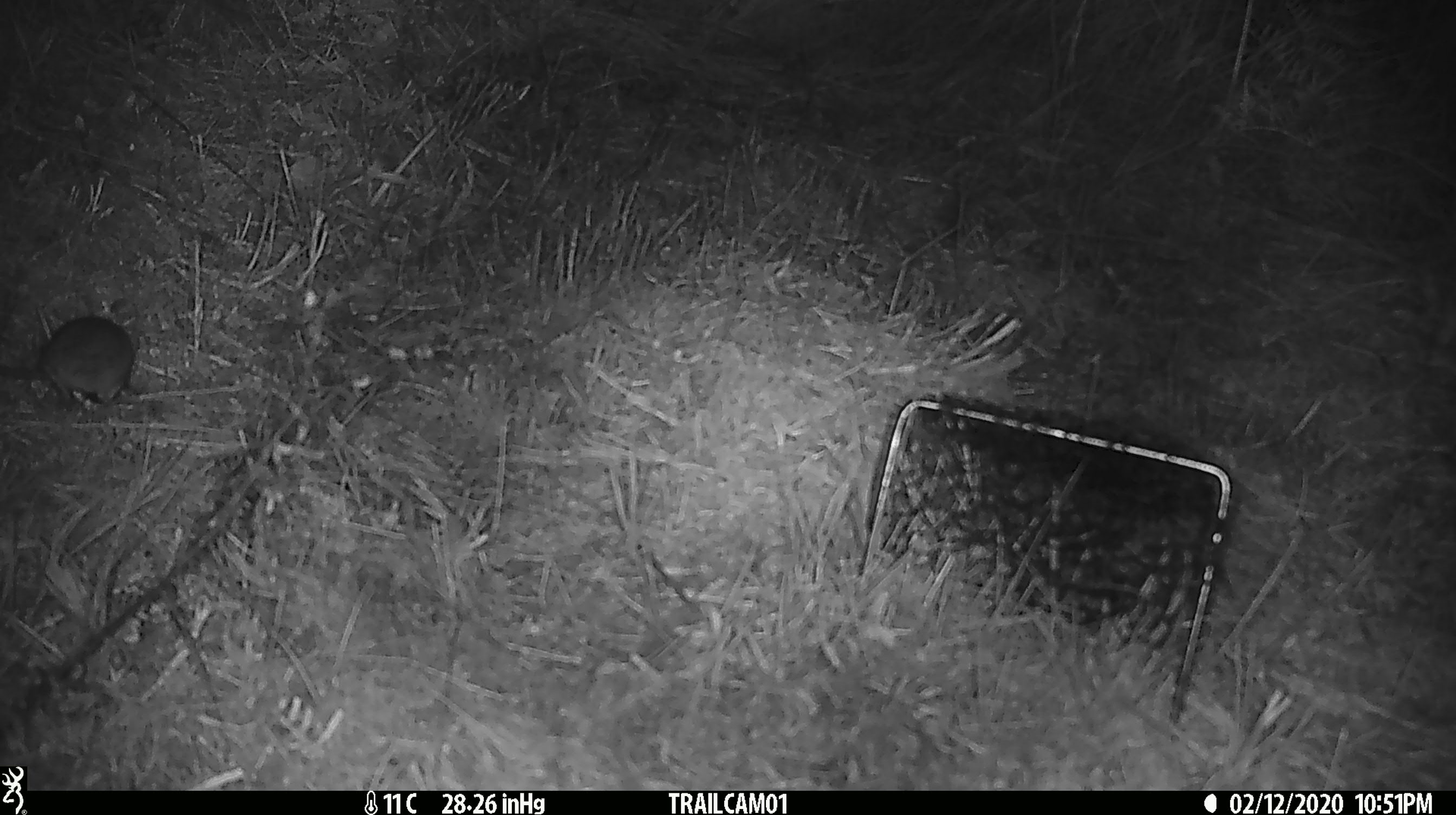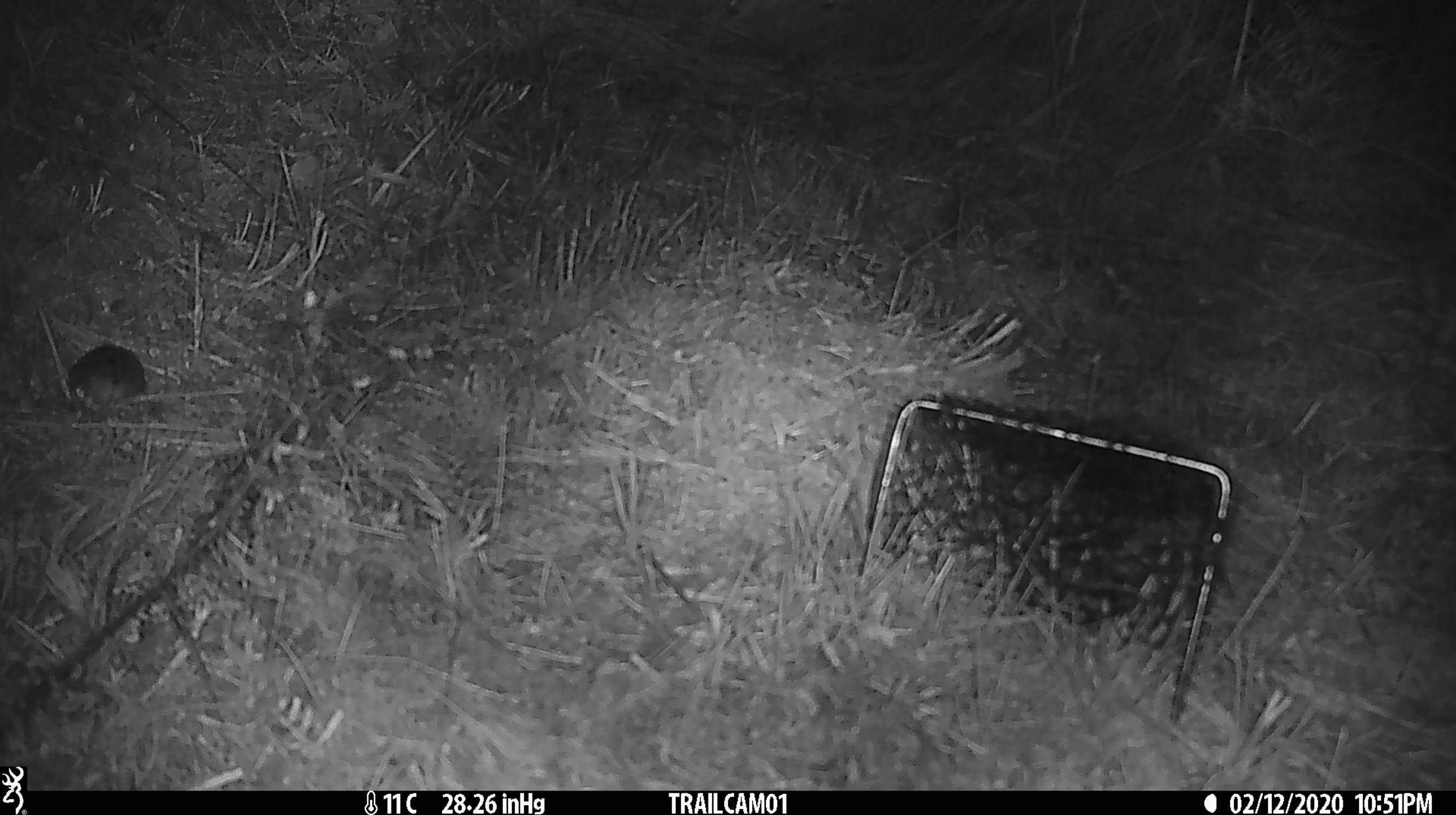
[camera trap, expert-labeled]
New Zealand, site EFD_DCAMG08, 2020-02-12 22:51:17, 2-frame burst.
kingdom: Animalia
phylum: Chordata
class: Mammalia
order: Rodentia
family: Muridae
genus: Mus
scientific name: Mus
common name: mouse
Mouse (Mus).